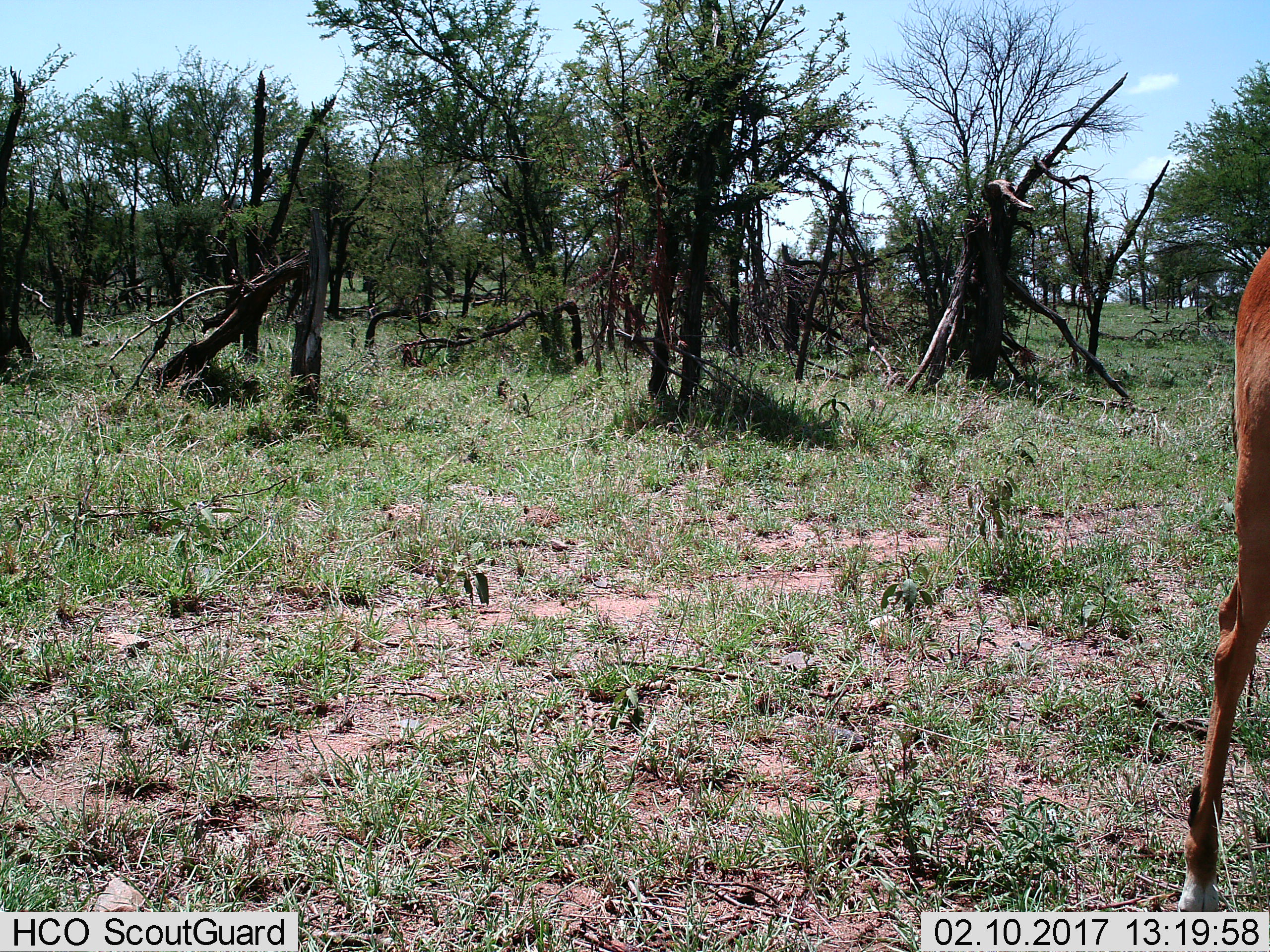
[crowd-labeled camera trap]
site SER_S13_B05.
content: unidentified animal